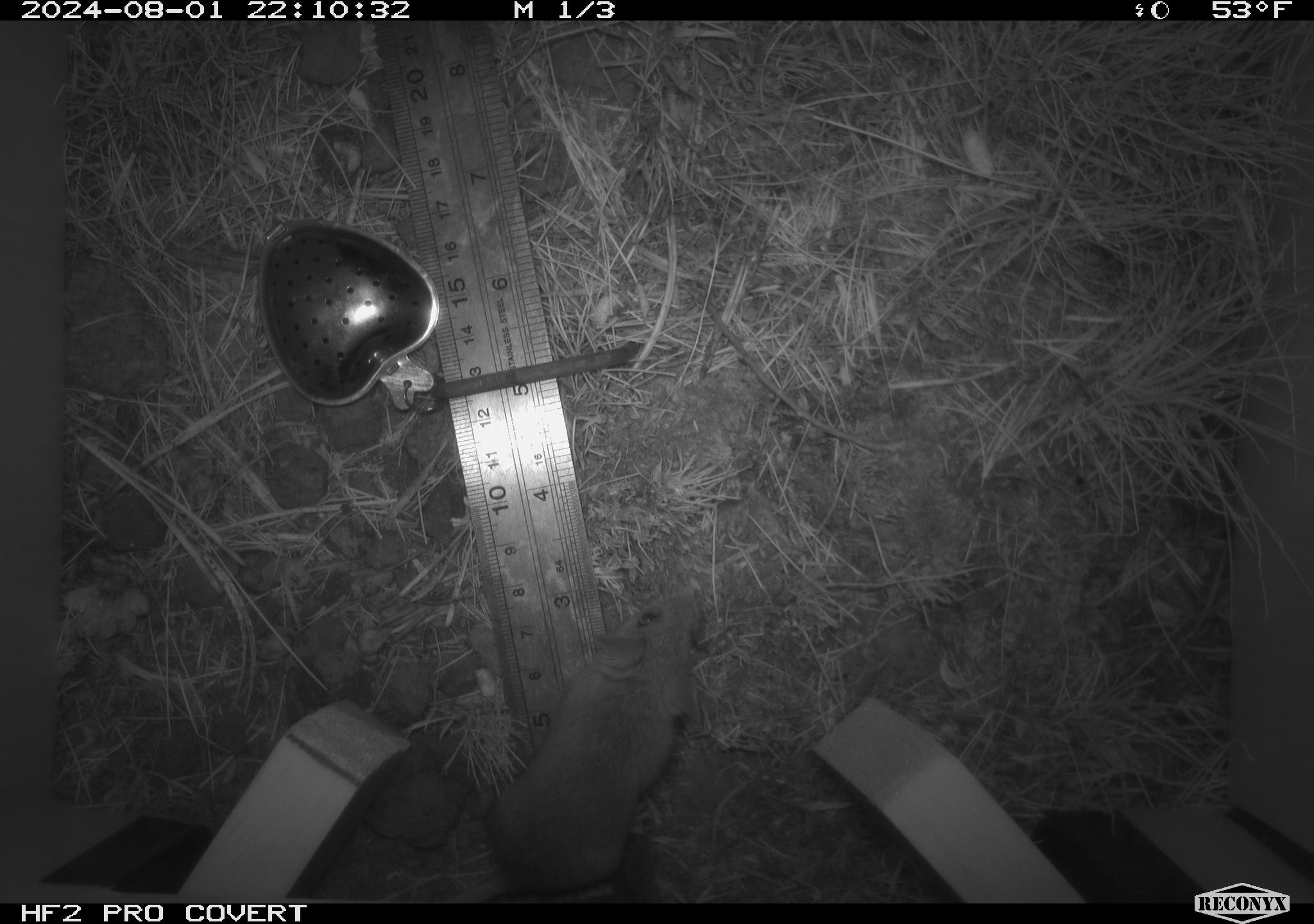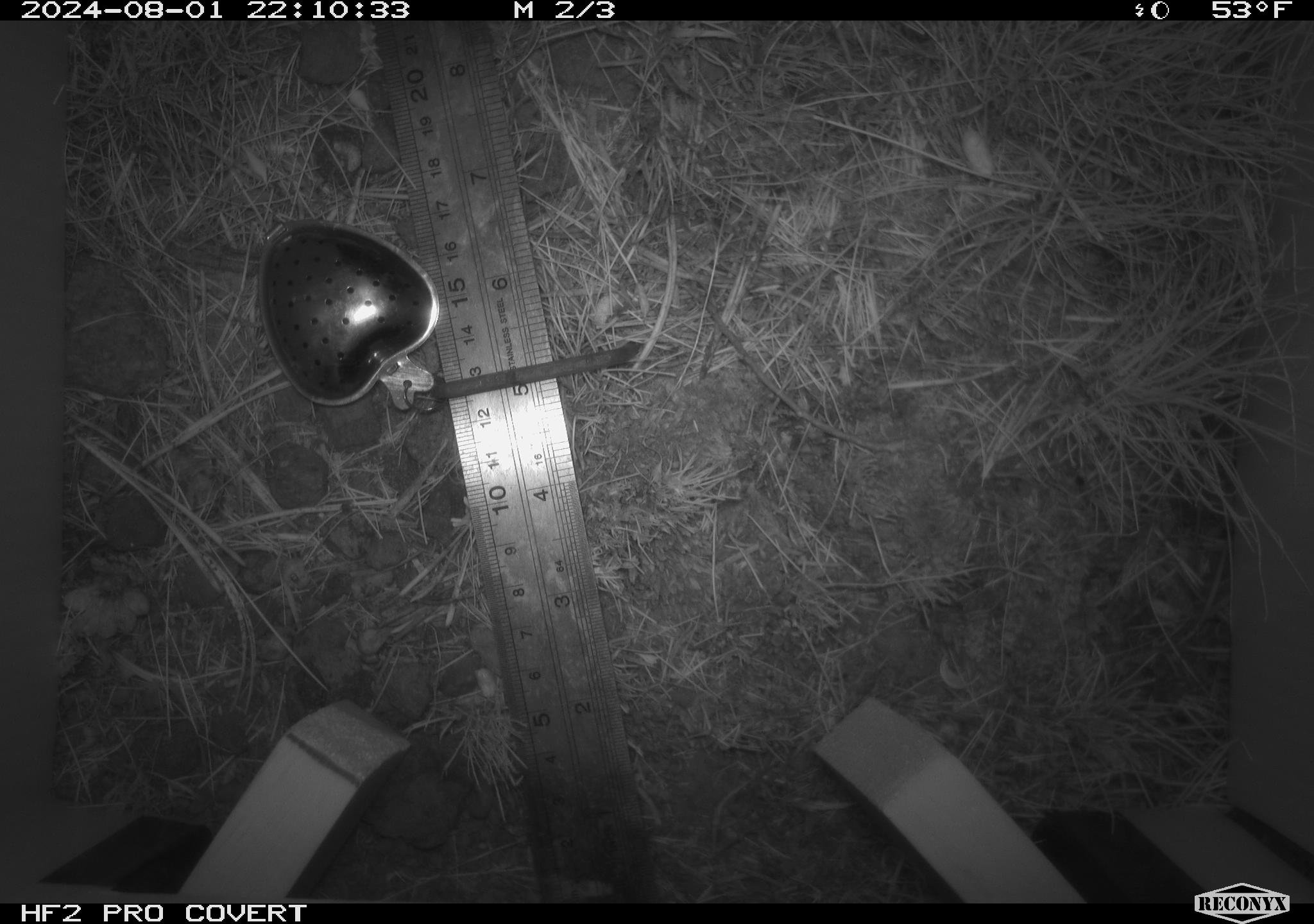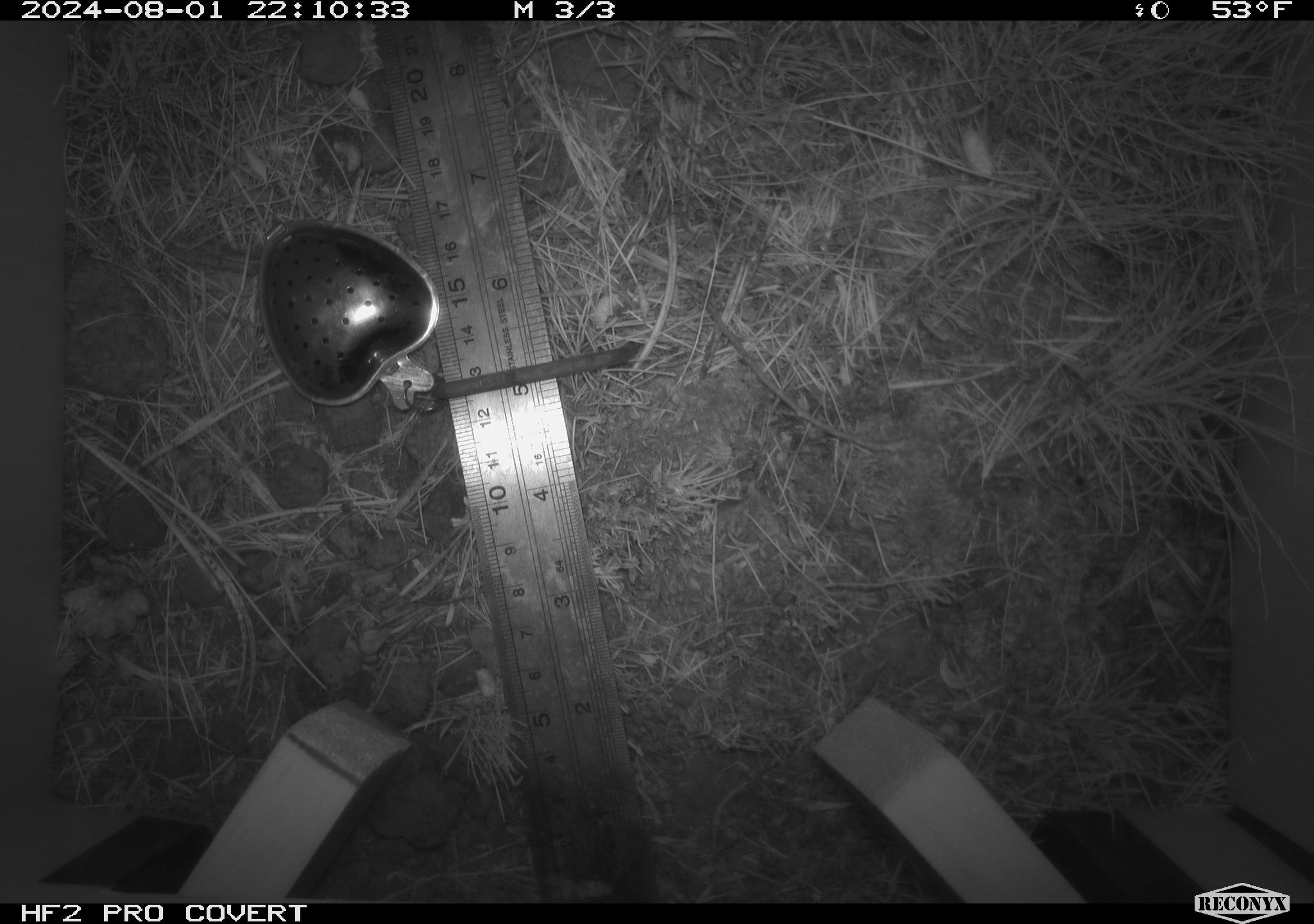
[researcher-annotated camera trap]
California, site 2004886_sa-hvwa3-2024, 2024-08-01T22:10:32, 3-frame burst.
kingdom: Animalia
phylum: Chordata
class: Mammalia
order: Rodentia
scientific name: Rodentia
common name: mouse species